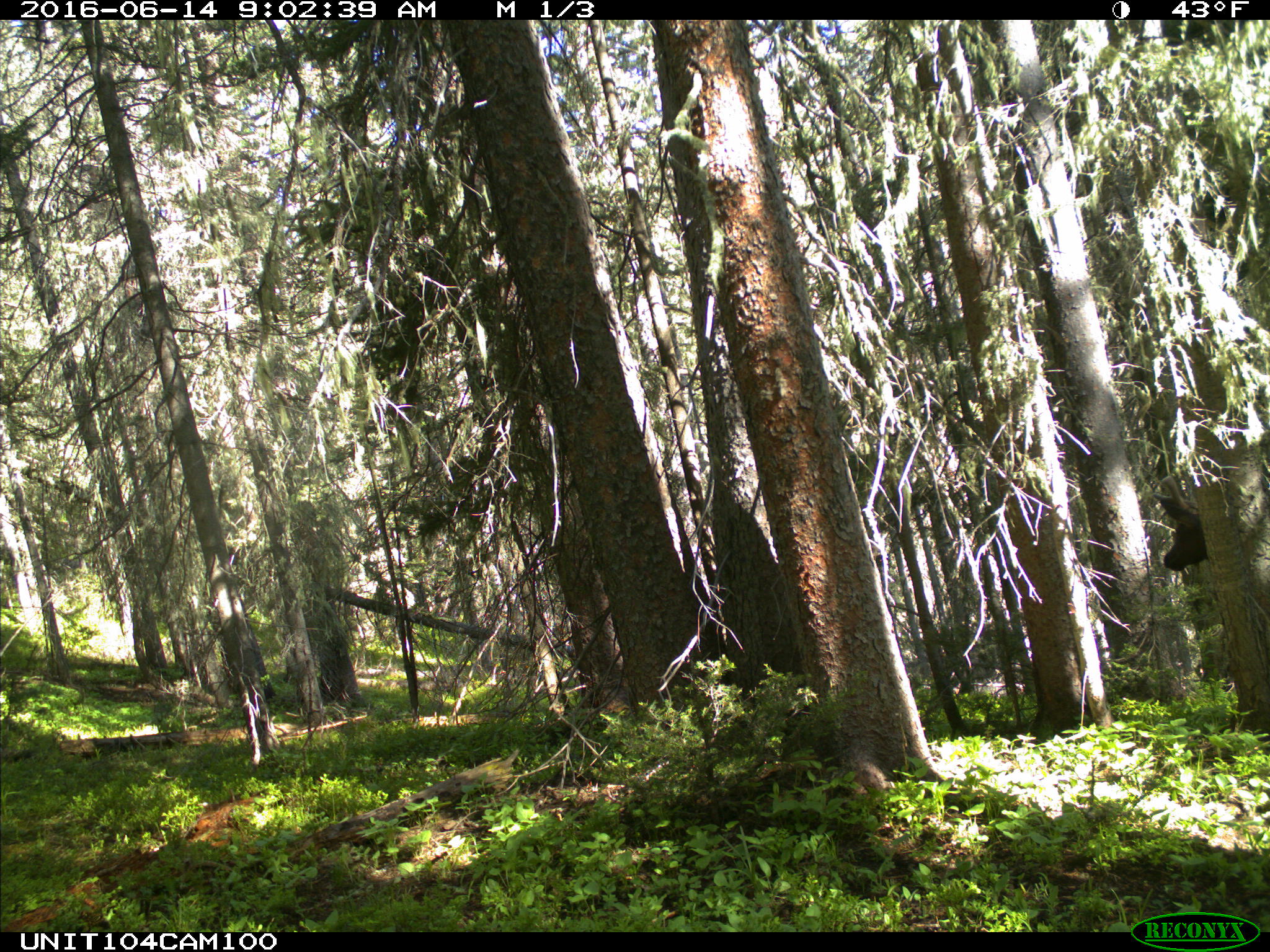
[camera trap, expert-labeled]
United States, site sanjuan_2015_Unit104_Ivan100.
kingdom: Animalia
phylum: Chordata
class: Mammalia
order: Artiodactyla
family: Cervidae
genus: Cervus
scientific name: Cervus elaphus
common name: red deer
Cervus elaphus (red deer).